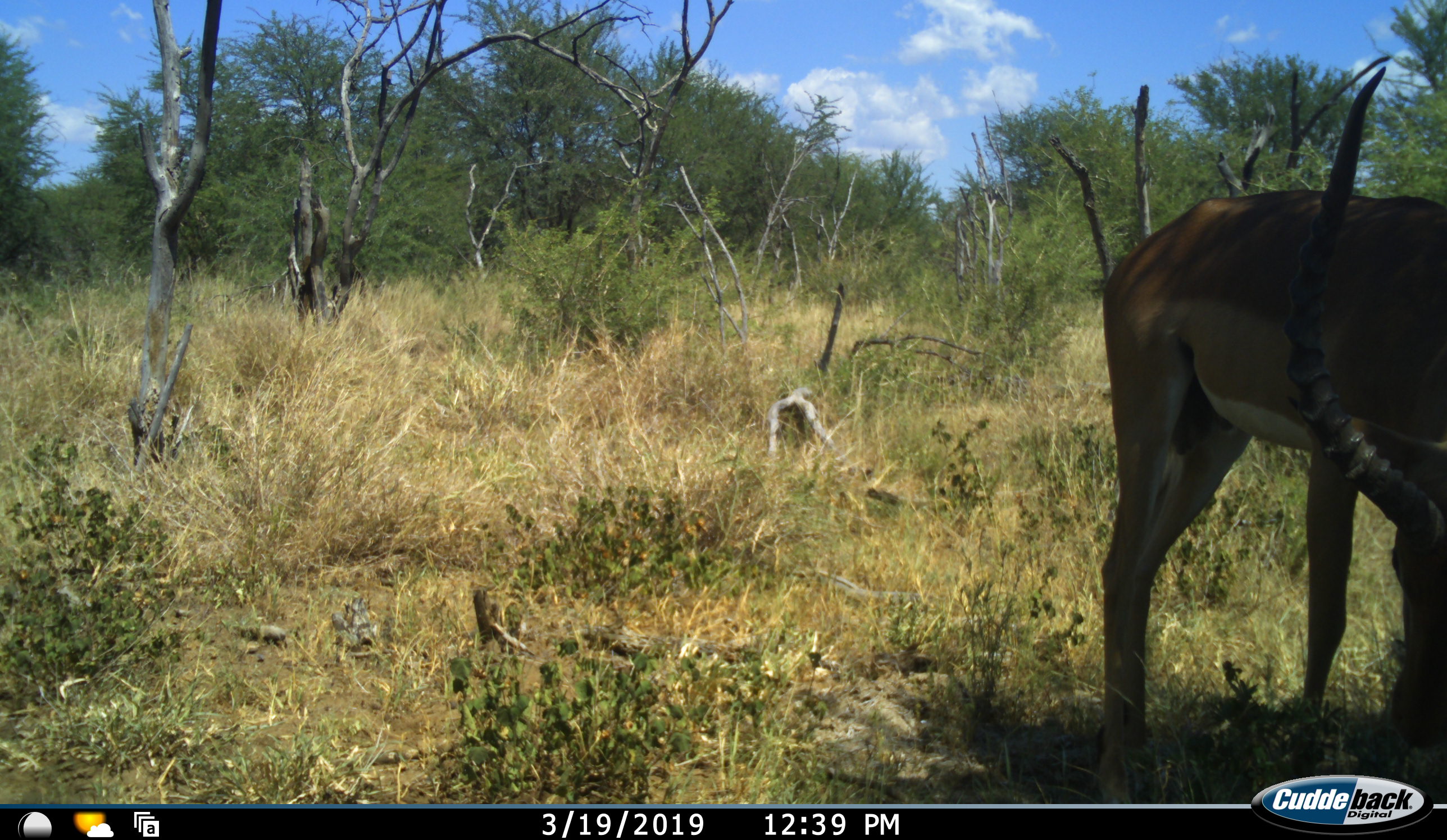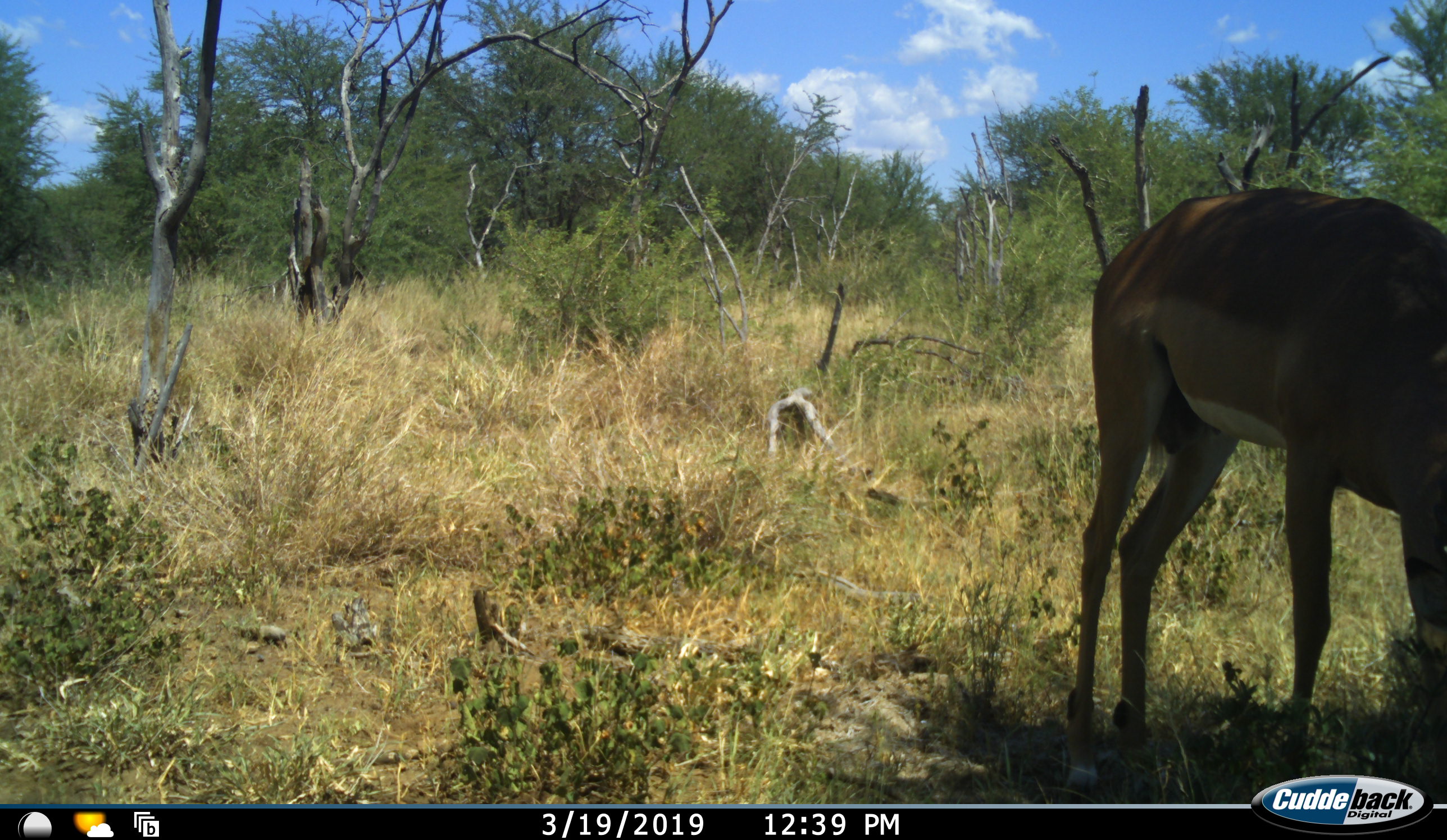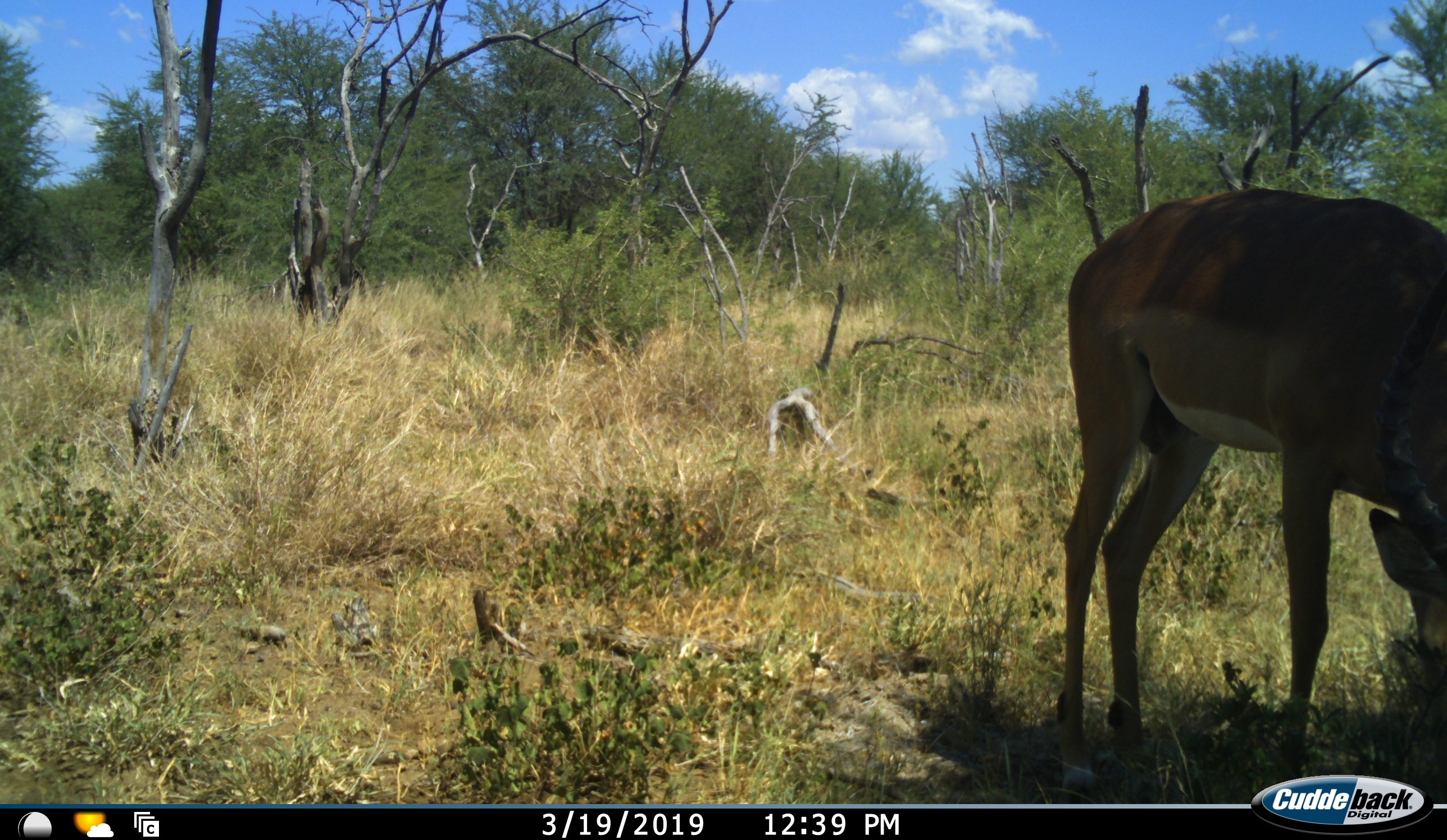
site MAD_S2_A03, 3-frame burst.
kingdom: Animalia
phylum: Chordata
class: Mammalia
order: Artiodactyla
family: Bovidae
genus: Aepyceros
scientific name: Aepyceros melampus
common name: impala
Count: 1.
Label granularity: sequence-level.